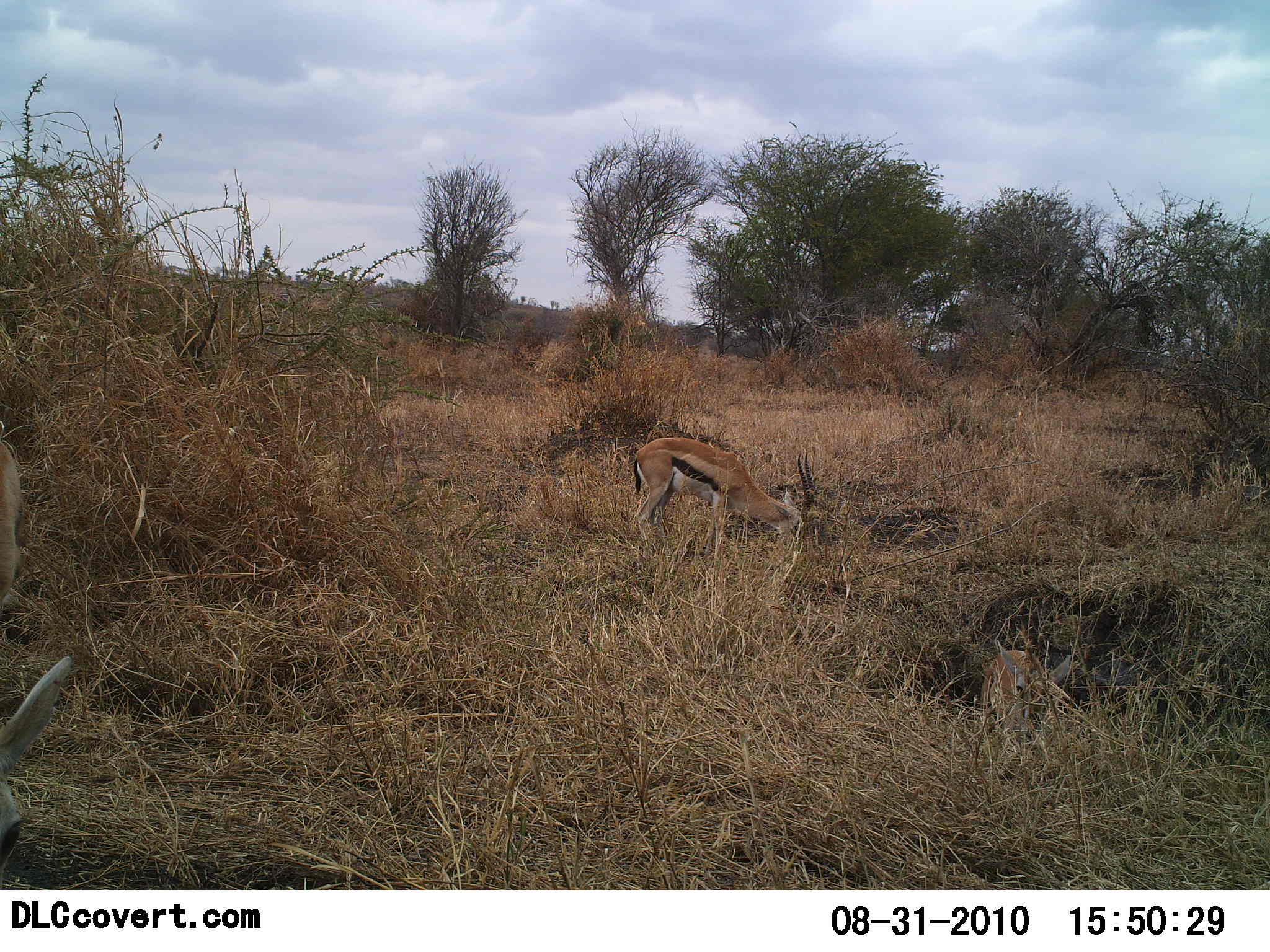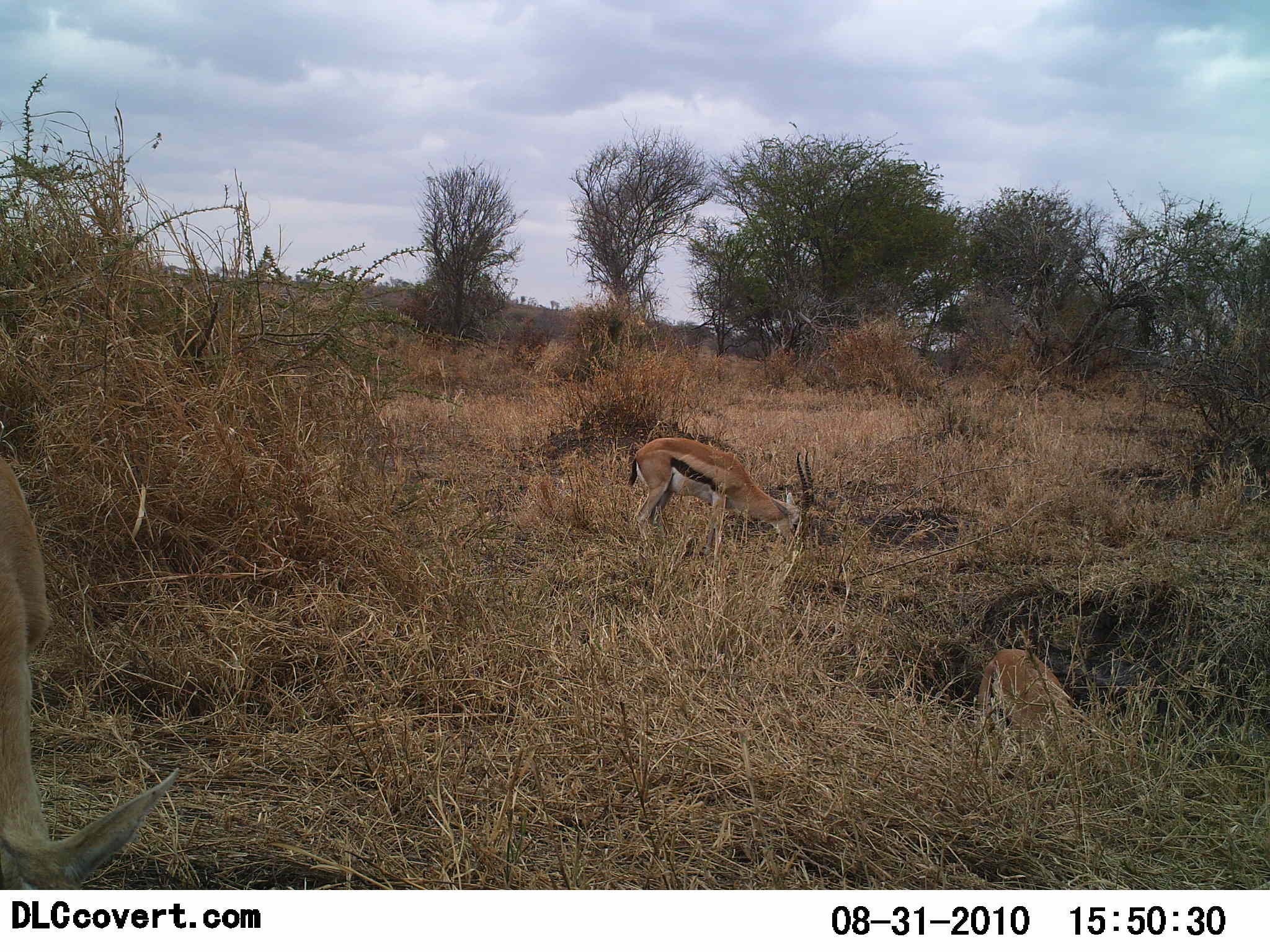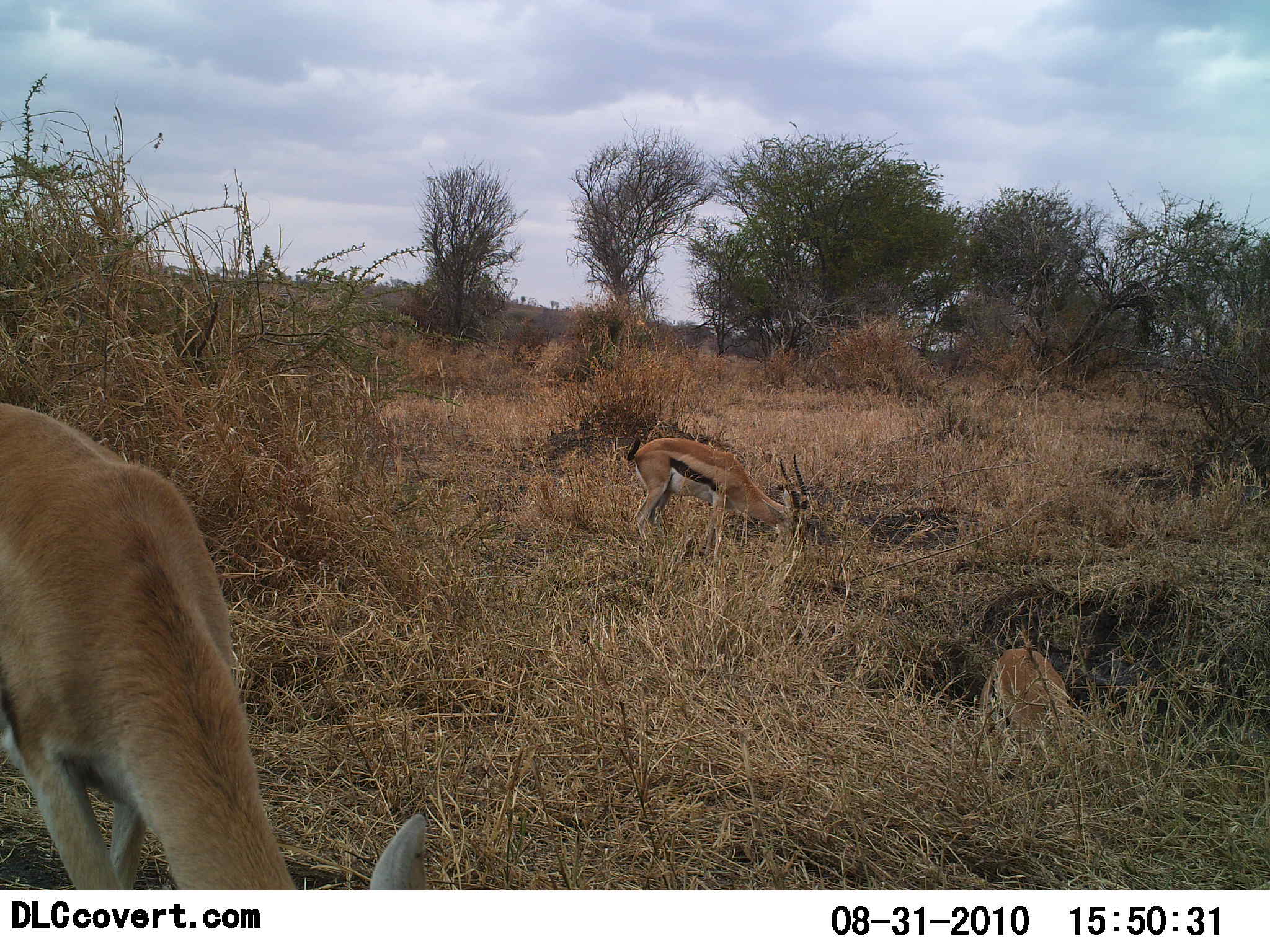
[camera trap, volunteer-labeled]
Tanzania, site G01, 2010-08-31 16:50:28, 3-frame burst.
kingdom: Animalia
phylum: Chordata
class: Mammalia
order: Artiodactyla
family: Bovidae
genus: Eudorcas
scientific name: Eudorcas thomsonii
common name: thomson's gazelle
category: gazellethomsons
Gazellethomsons (thomson's gazelle) (Eudorcas thomsonii), count 3. Behavior (volunteer vote fractions): standing 30%, resting 5%, moving 25%, interacting 0%. Young present (vote fraction): 15%. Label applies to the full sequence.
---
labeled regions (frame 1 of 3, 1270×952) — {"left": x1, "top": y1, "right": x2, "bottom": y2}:
animal: {"left": 0, "top": 440, "right": 73, "bottom": 869}; {"left": 630, "top": 437, "right": 815, "bottom": 557}; {"left": 978, "top": 639, "right": 1072, "bottom": 778}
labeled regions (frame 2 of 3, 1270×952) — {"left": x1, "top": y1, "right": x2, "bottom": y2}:
animal: {"left": 0, "top": 454, "right": 183, "bottom": 888}; {"left": 629, "top": 436, "right": 814, "bottom": 562}; {"left": 978, "top": 647, "right": 1084, "bottom": 768}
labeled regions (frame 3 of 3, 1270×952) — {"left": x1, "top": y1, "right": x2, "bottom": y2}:
animal: {"left": 0, "top": 402, "right": 427, "bottom": 889}; {"left": 626, "top": 436, "right": 810, "bottom": 557}; {"left": 980, "top": 648, "right": 1075, "bottom": 778}